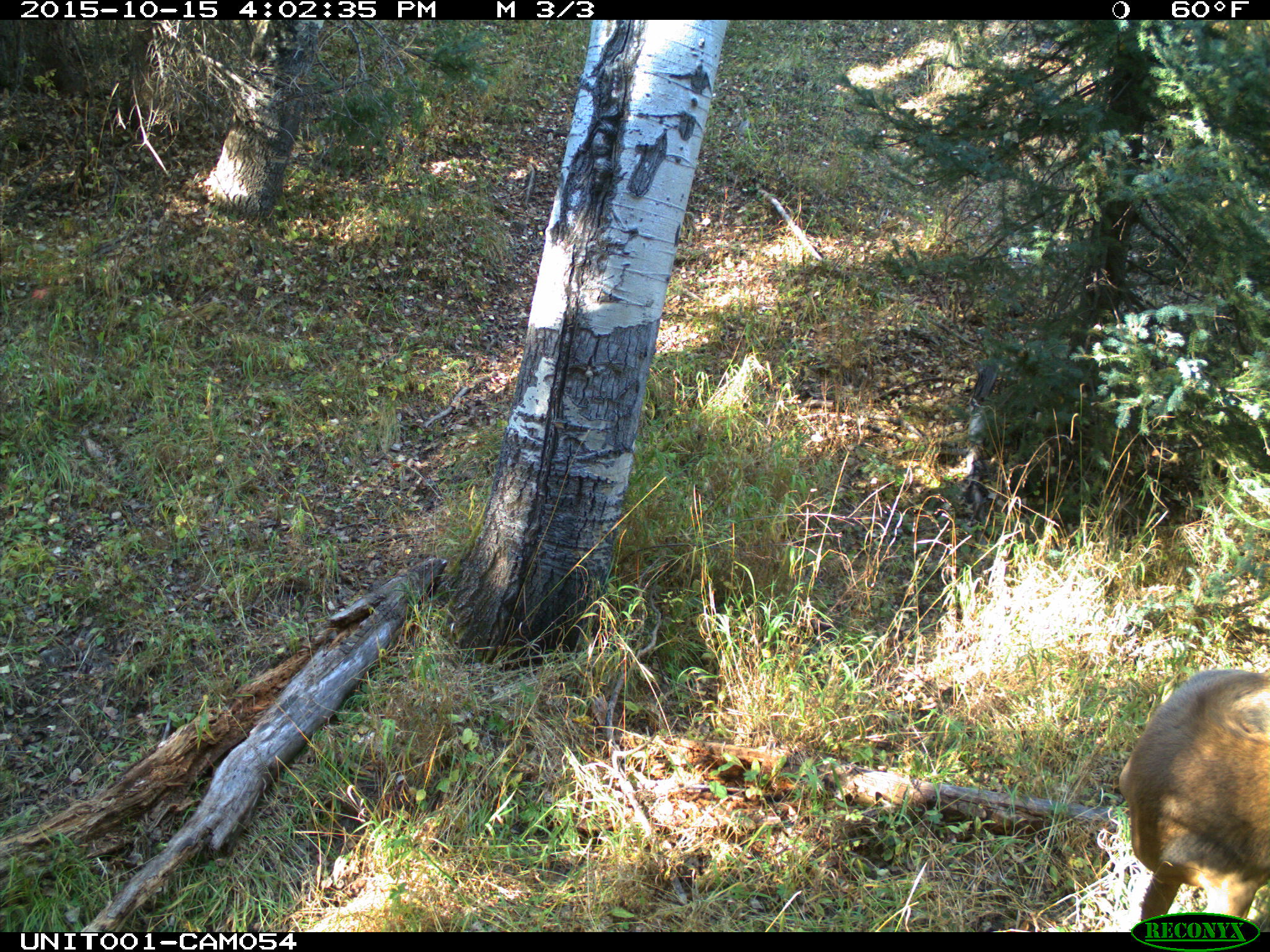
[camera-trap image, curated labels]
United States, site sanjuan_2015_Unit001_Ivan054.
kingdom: Animalia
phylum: Chordata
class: Mammalia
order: Artiodactyla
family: Cervidae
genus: Cervus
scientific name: Cervus elaphus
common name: red deer